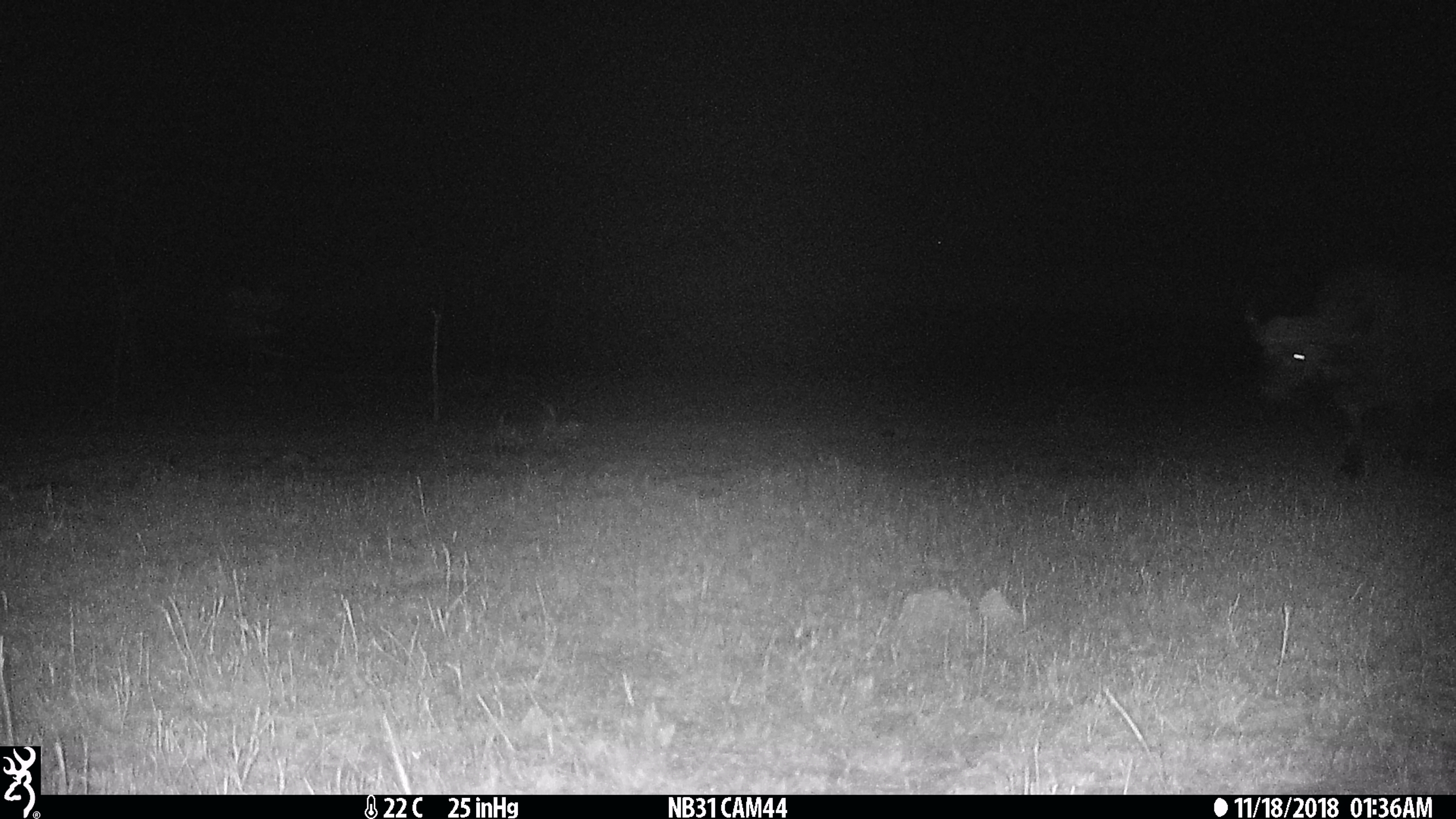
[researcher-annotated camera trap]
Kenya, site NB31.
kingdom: Animalia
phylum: Chordata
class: Mammalia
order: Artiodactyla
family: Bovidae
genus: Syncerus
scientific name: Syncerus caffer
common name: buffalo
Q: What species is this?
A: Buffalo (Syncerus caffer).